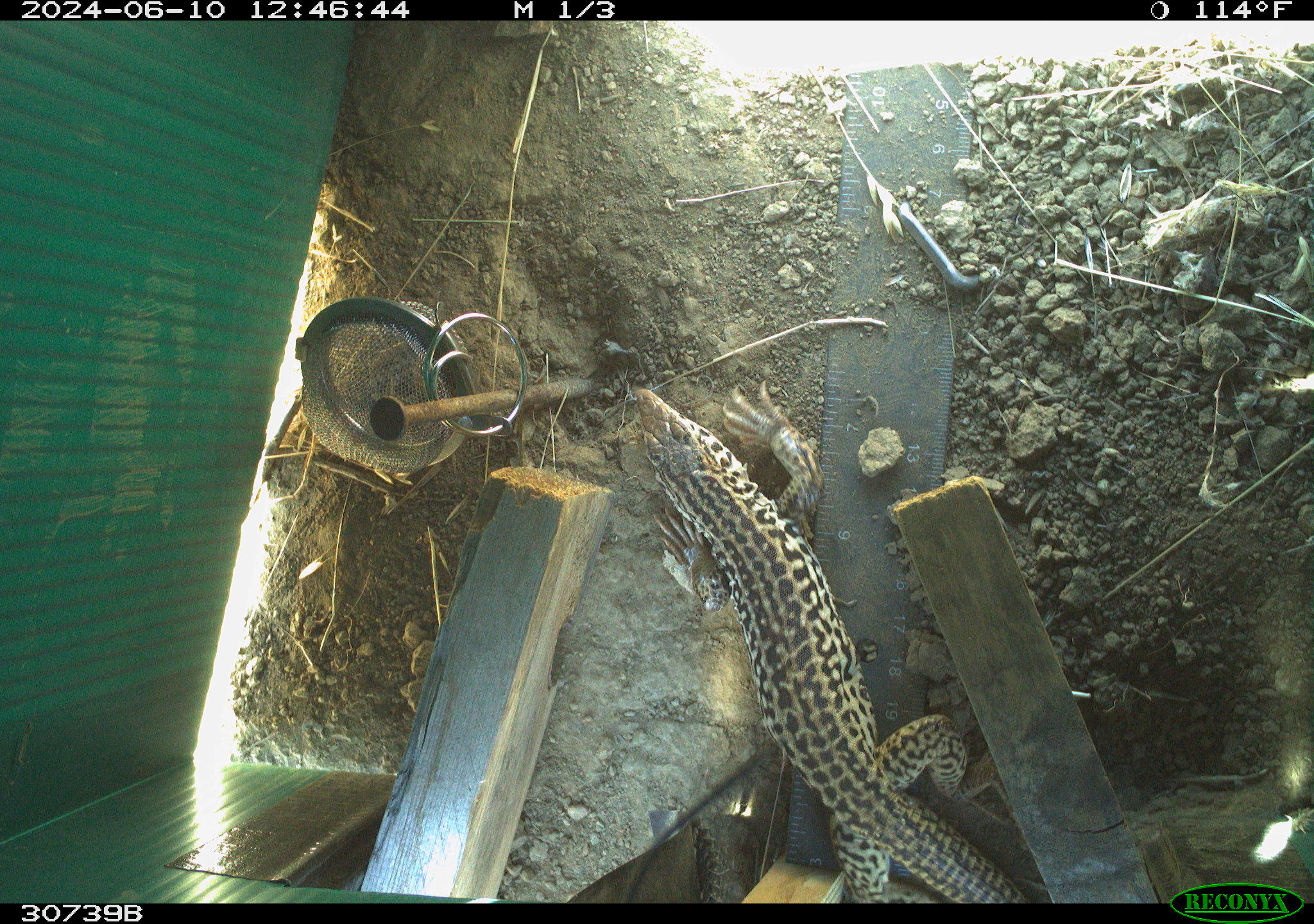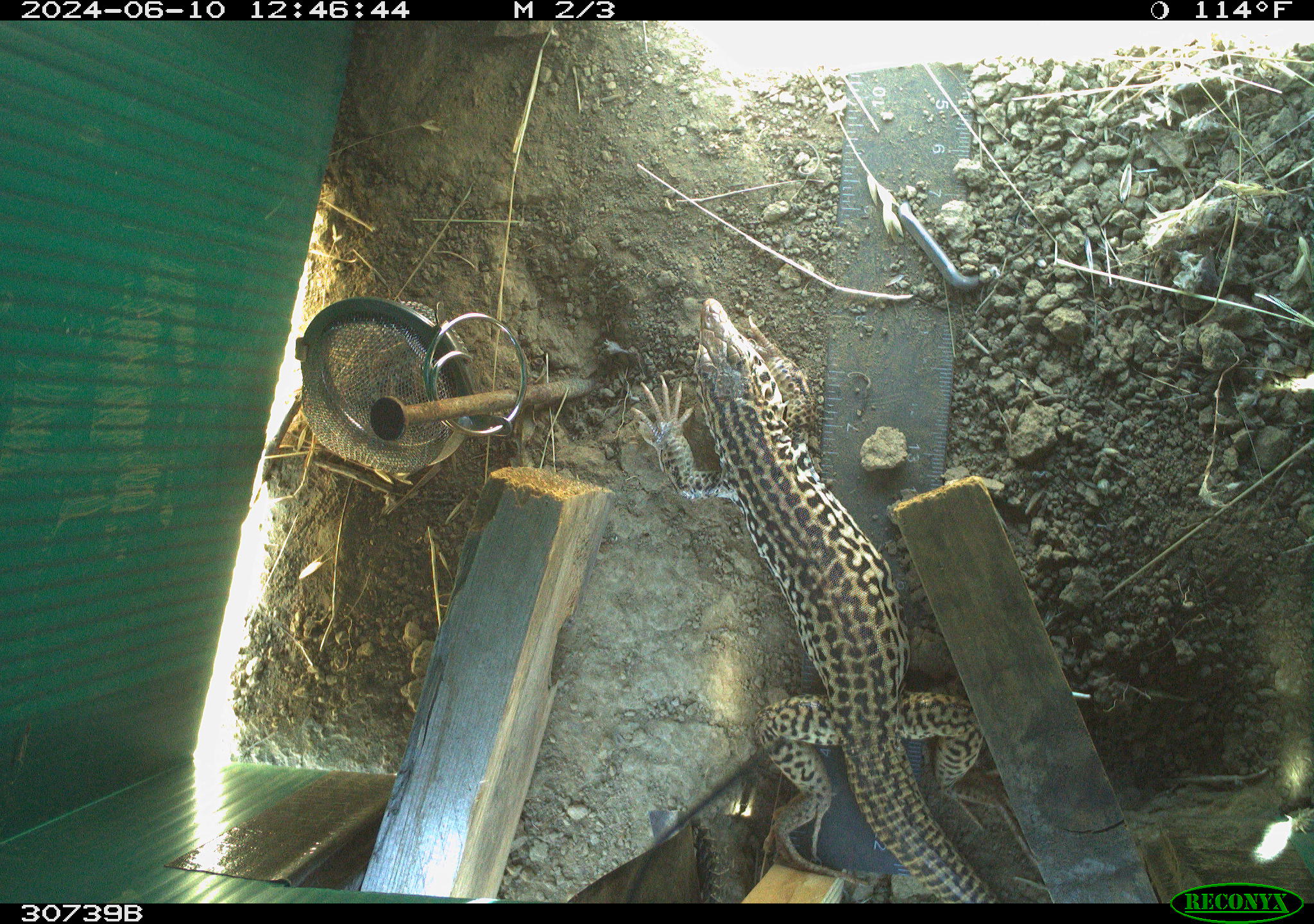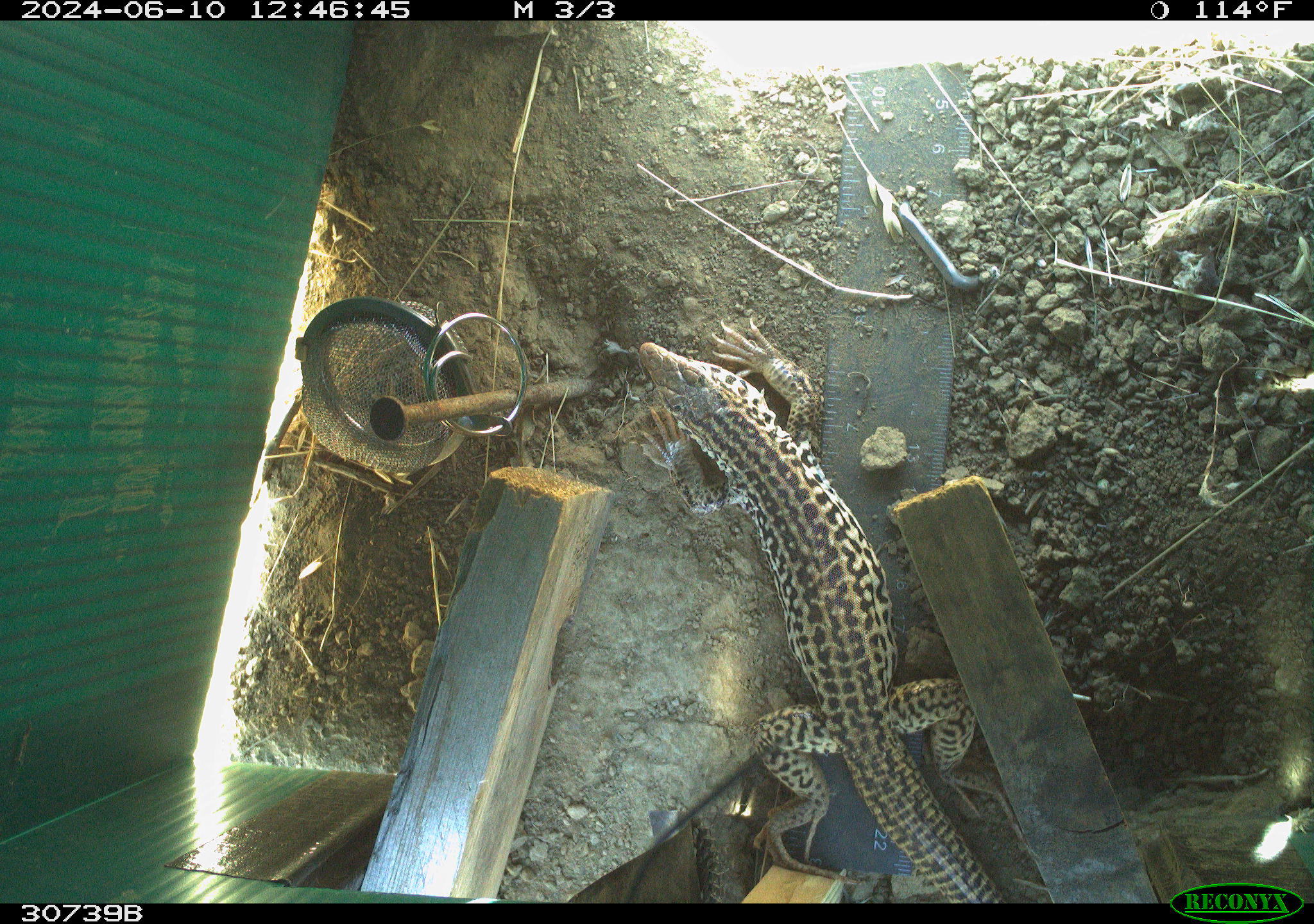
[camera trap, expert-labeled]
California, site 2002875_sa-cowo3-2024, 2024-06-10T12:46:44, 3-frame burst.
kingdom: Animalia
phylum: Chordata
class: Reptilia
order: Squamata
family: Phrynosomatidae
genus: Sceloporus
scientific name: Sceloporus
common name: spiny lizards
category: sceloporus species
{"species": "sceloporus species (spiny lizards) (Sceloporus)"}